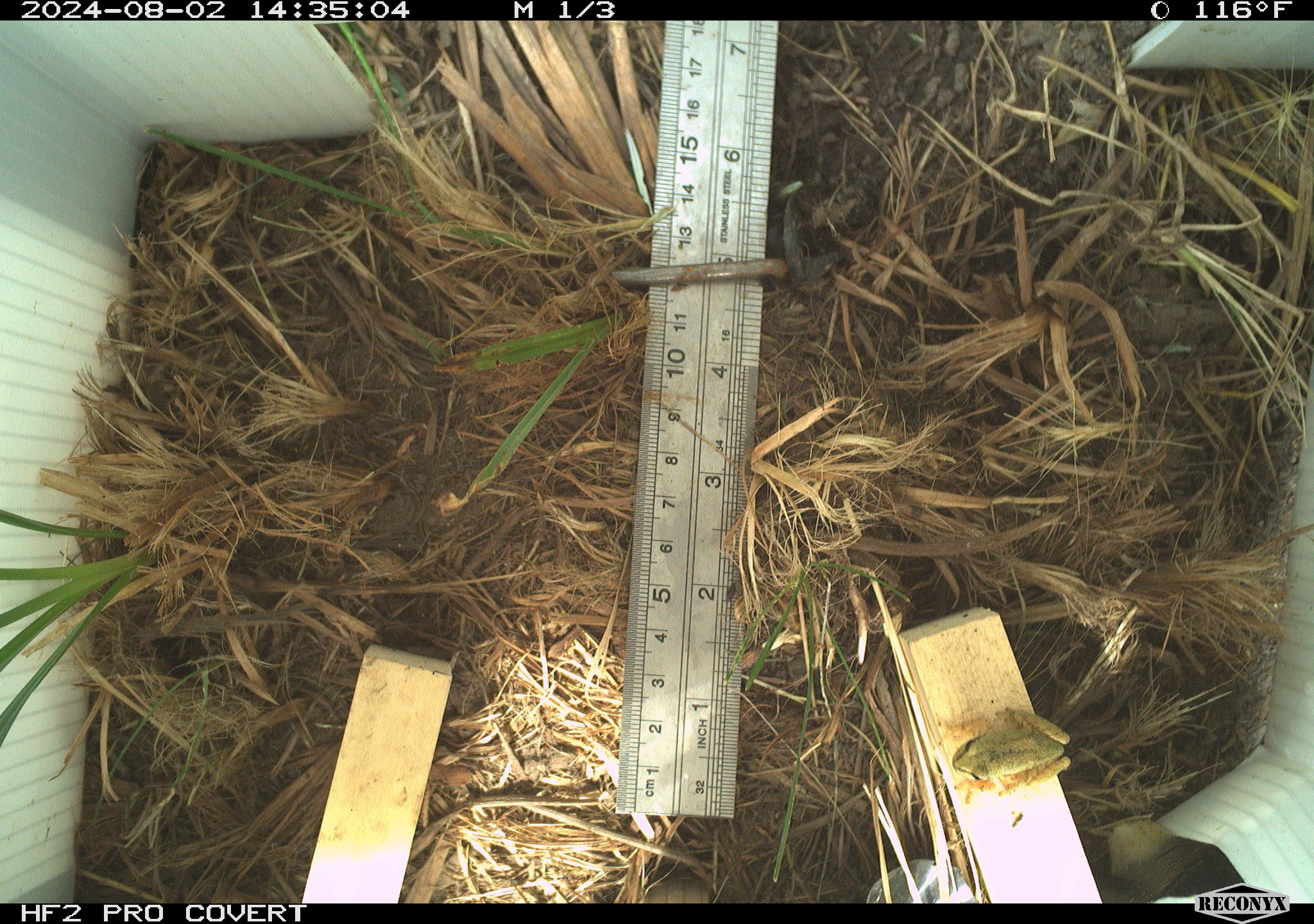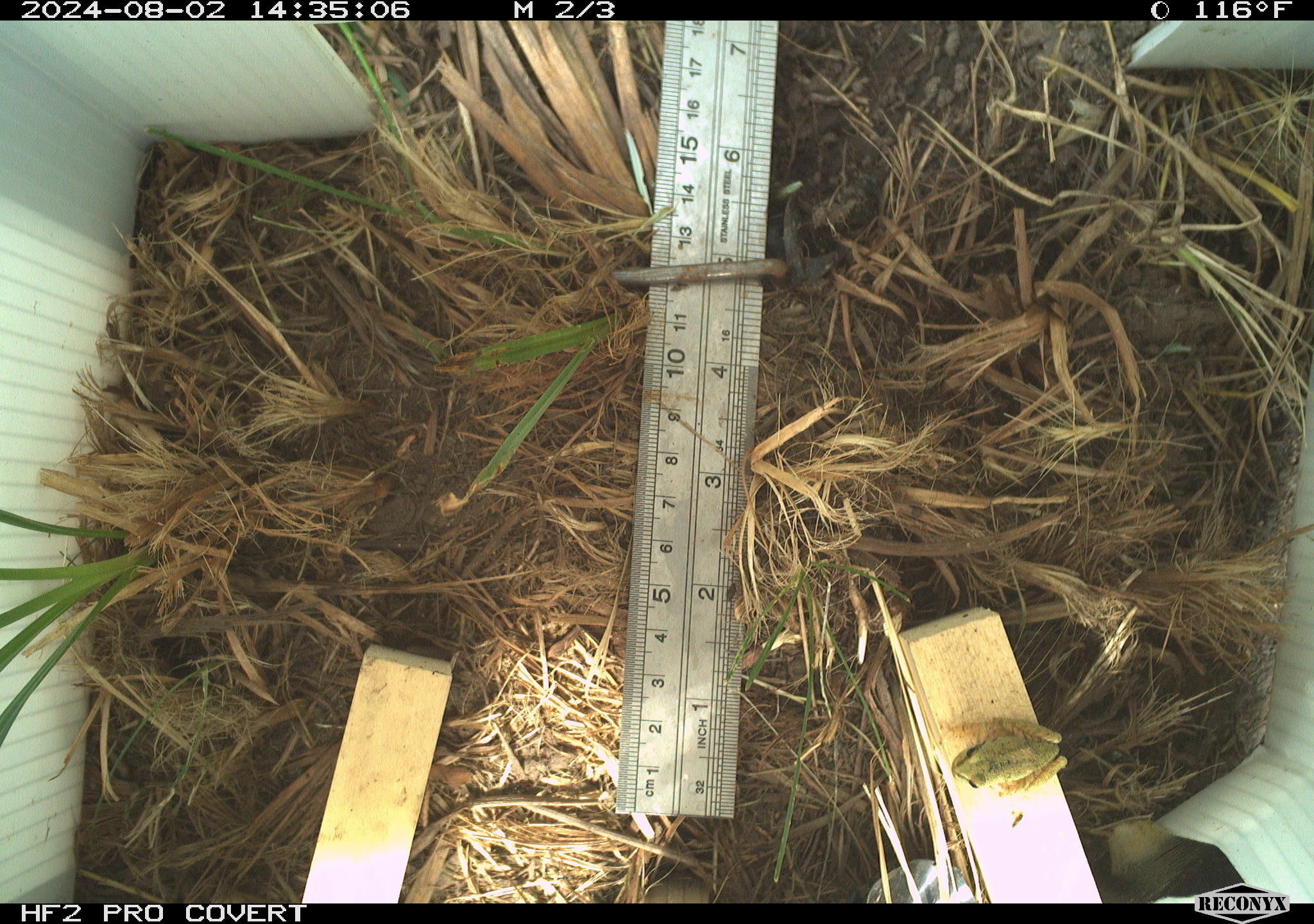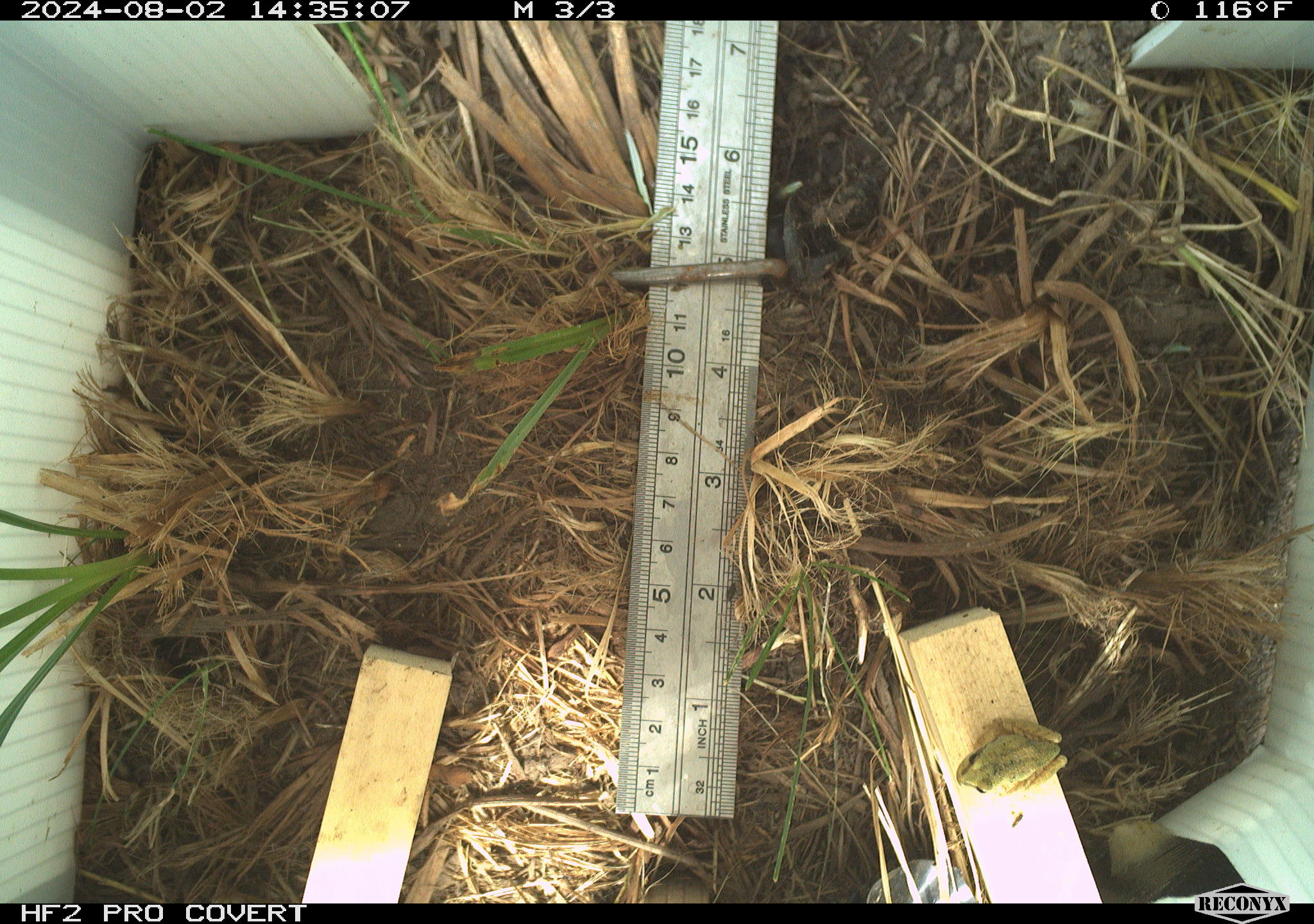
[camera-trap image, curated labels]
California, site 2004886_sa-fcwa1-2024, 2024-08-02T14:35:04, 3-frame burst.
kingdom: Animalia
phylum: Chordata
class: Amphibia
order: Anura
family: Hylidae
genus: Pseudacris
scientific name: Pseudacris regilla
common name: sierran treefrog